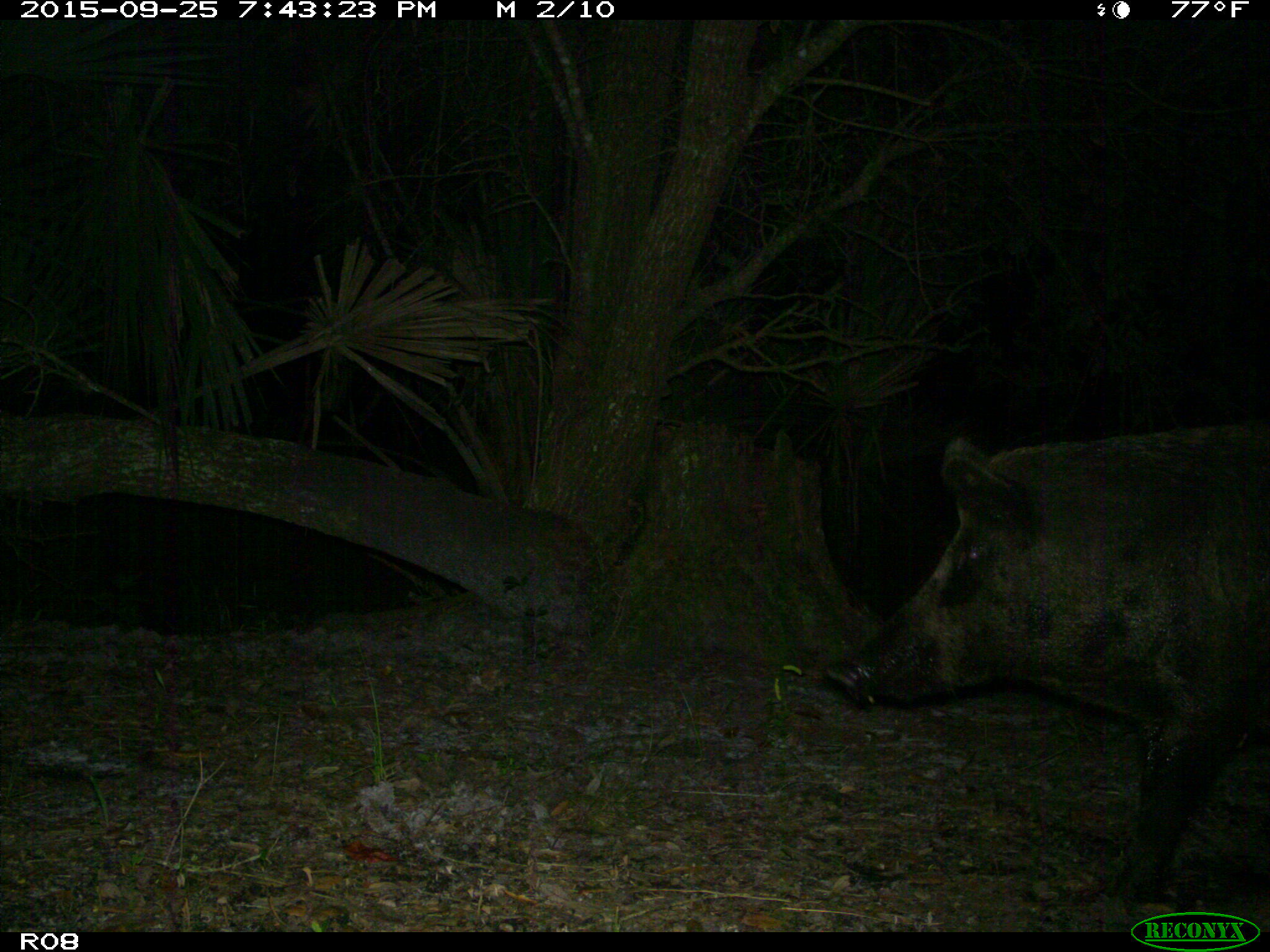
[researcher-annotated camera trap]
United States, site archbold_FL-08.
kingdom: Animalia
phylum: Chordata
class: Mammalia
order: Artiodactyla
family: Suidae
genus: Sus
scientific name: Sus scrofa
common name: wild boar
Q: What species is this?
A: Sus scrofa (wild boar).